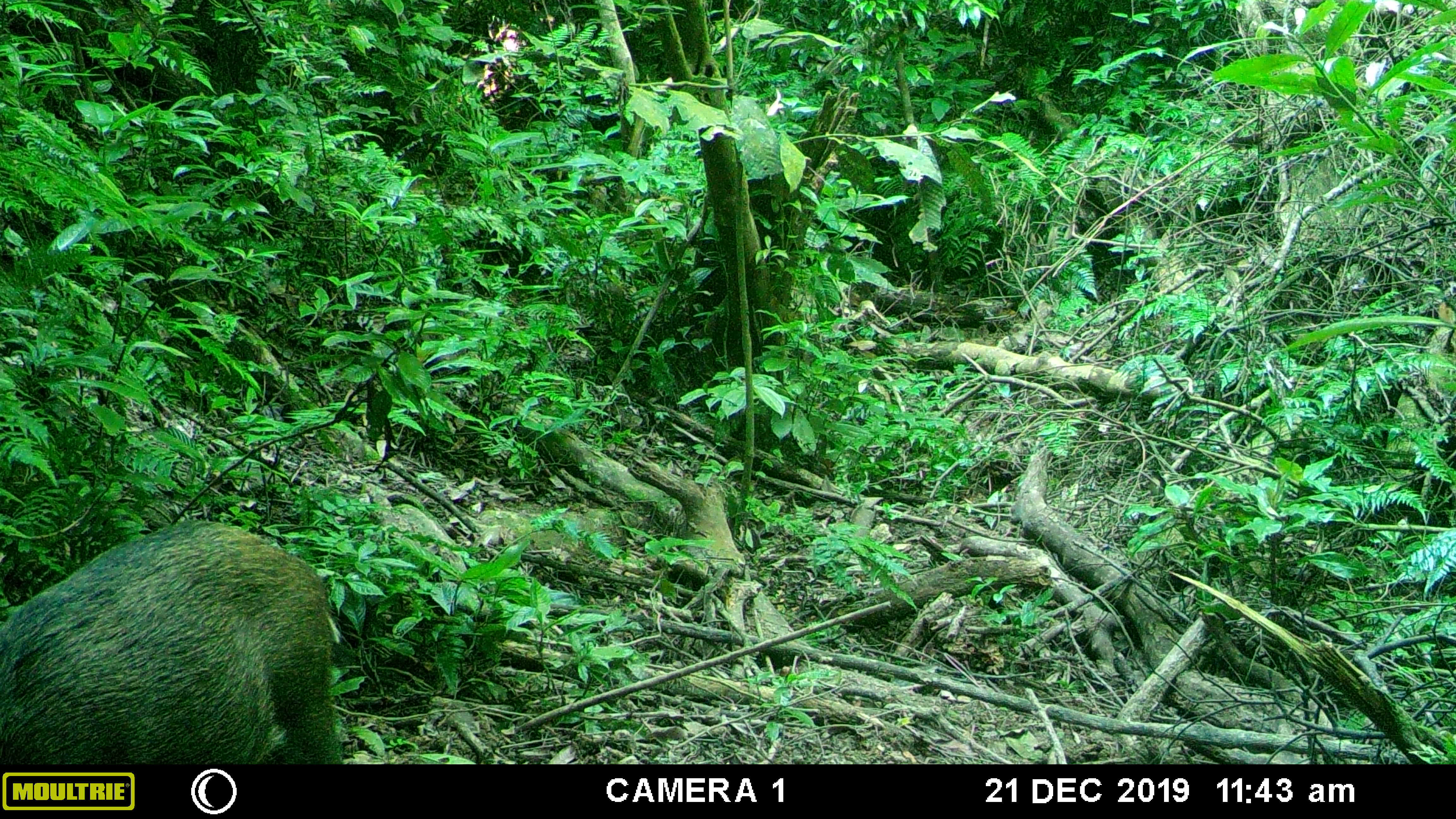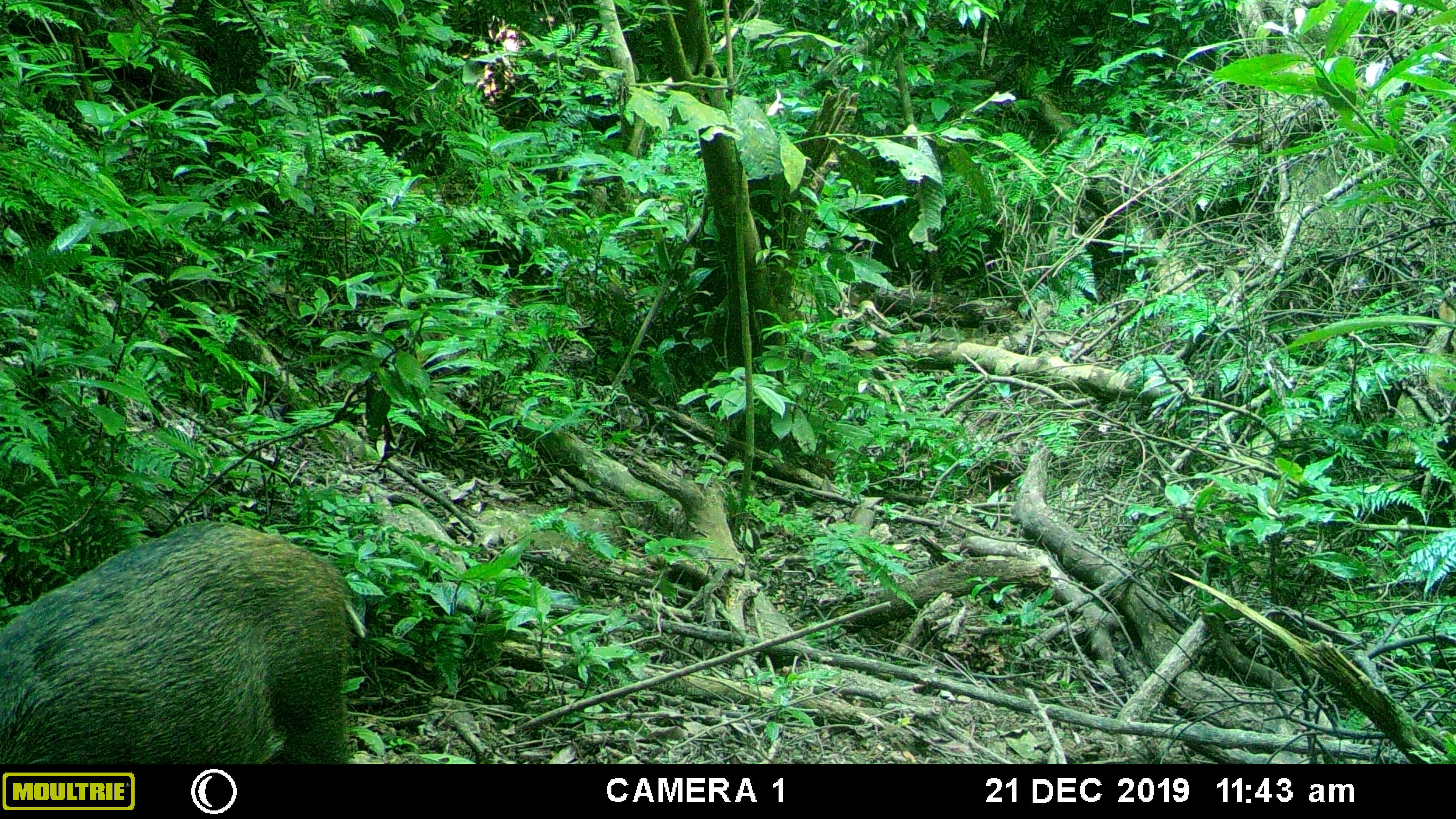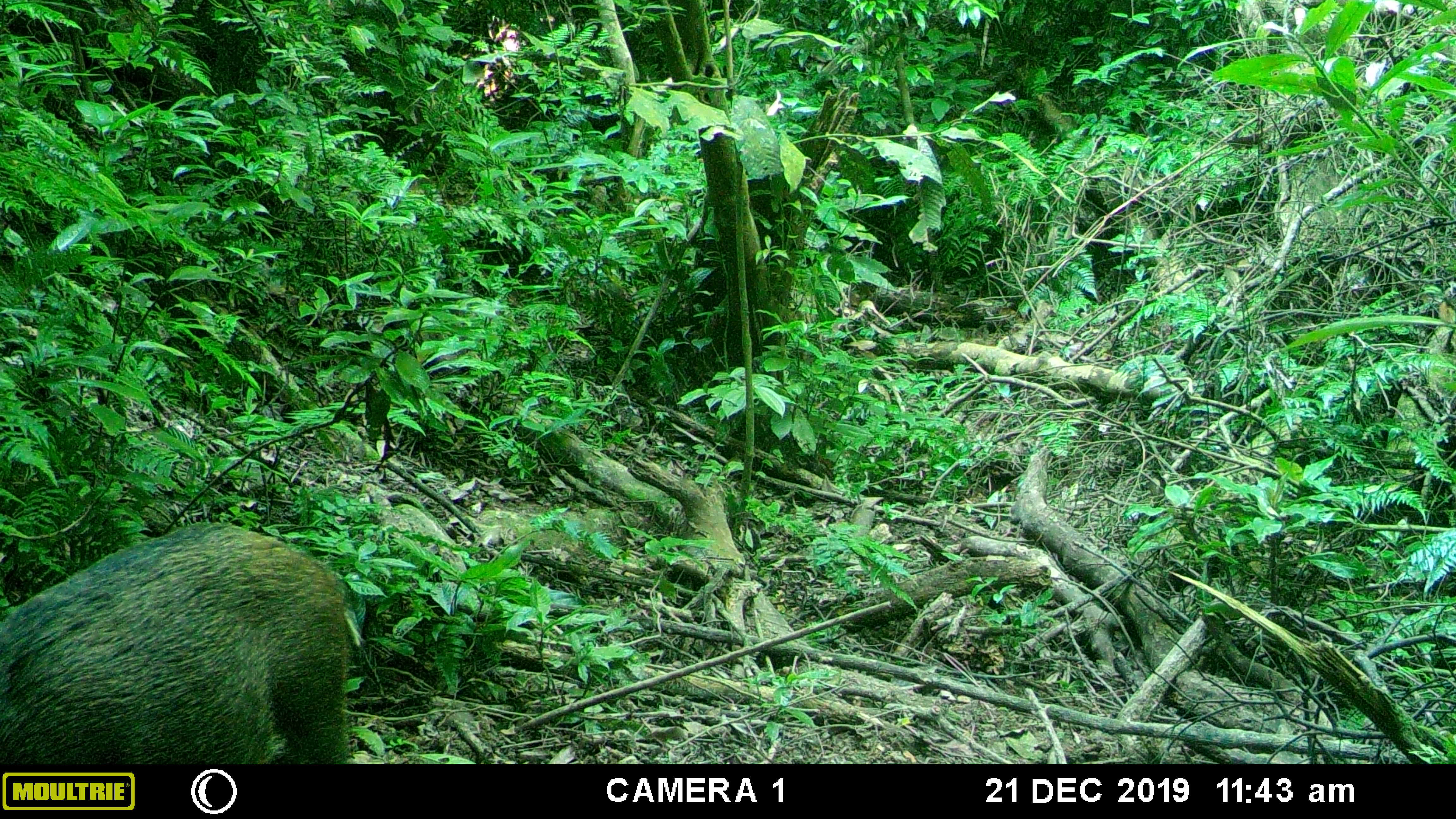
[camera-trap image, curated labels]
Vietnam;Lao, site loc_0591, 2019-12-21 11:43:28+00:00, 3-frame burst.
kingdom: Animalia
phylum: Chordata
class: Mammalia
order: Artiodactyla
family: Suidae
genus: Sus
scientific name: Sus scrofa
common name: eurasian wild pig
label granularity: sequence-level